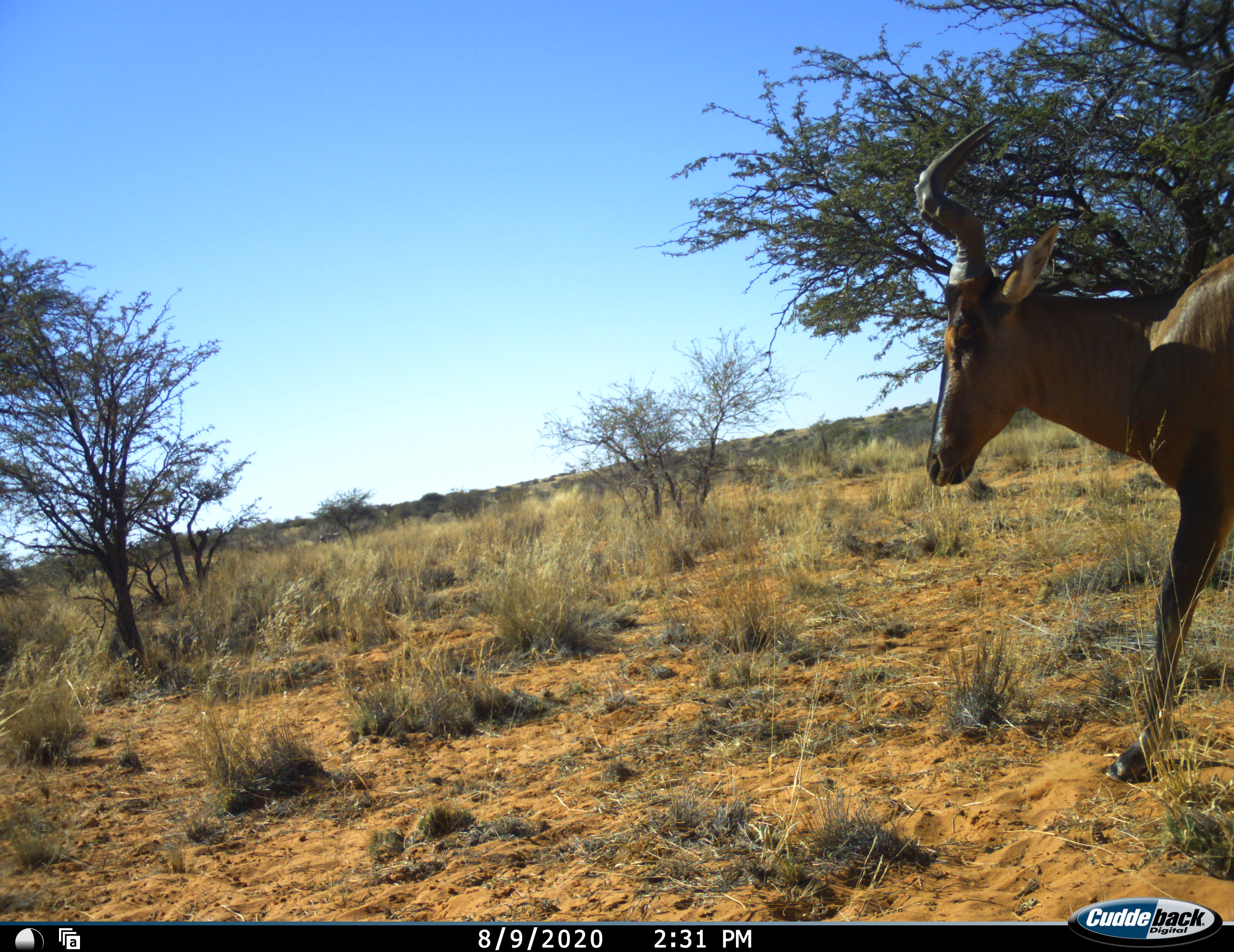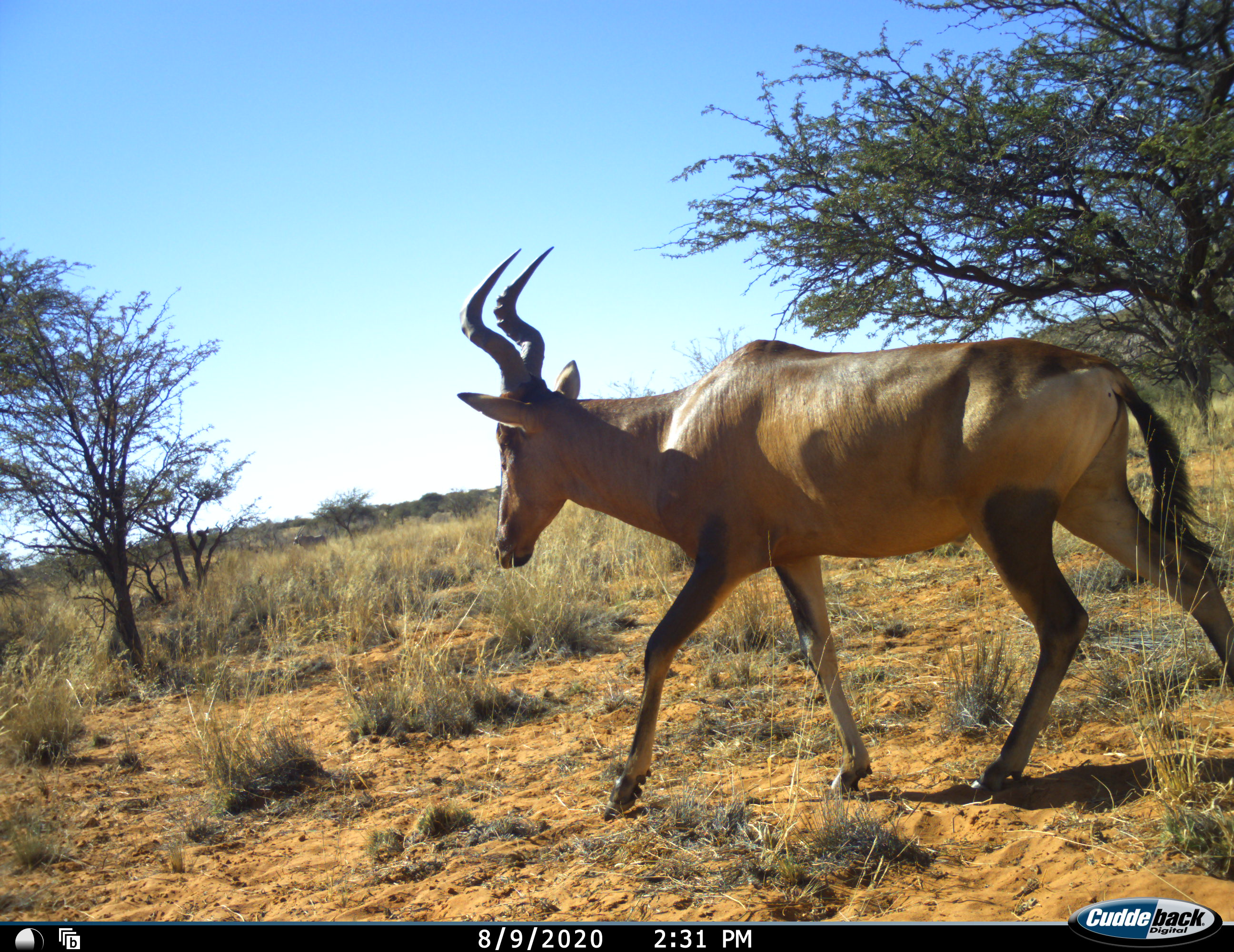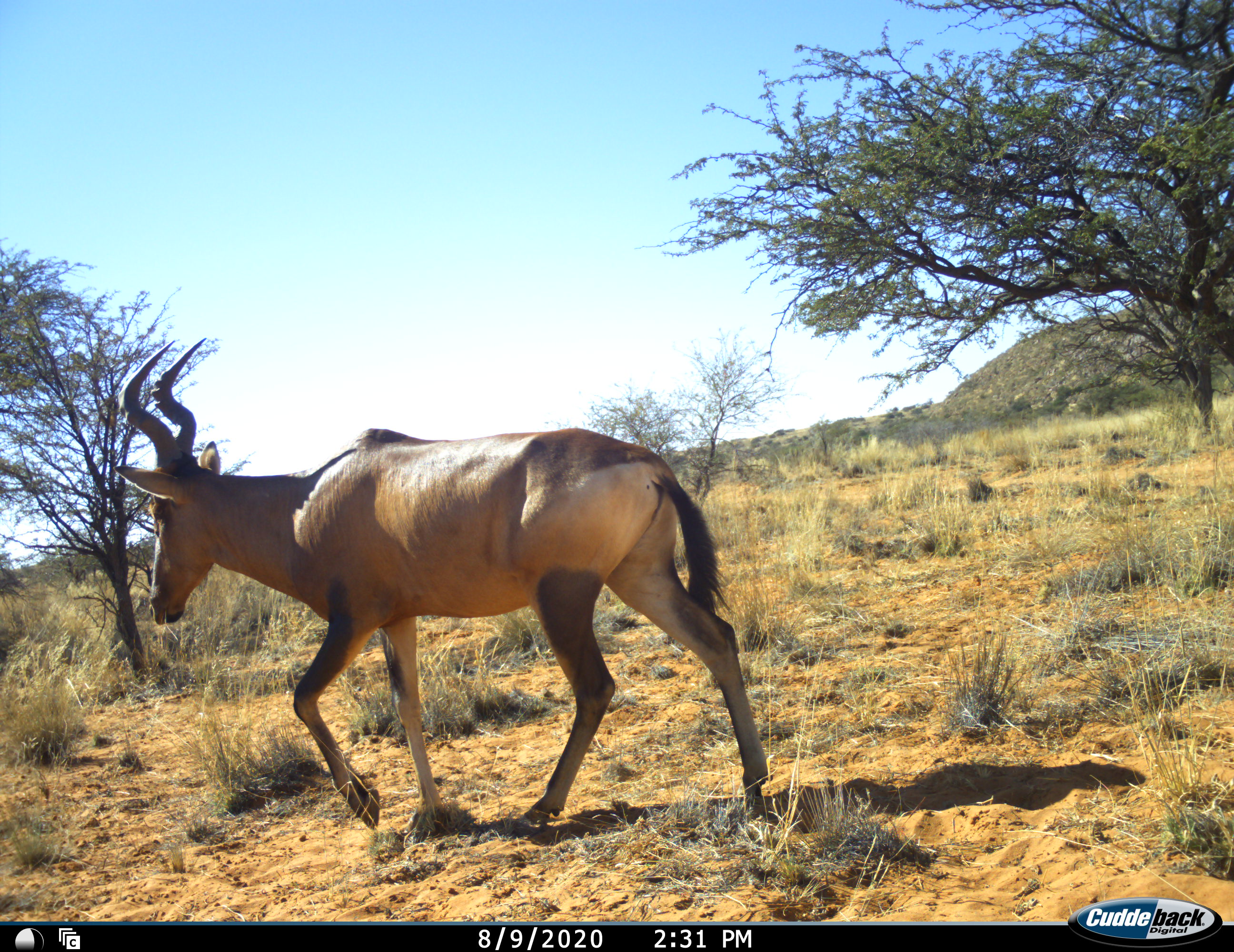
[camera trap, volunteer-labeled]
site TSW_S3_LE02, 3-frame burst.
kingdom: Animalia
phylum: Chordata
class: Mammalia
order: Artiodactyla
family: Bovidae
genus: Alcelaphus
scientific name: Alcelaphus buselaphus caama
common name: red hartebeest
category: hartebeestred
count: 1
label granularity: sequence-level